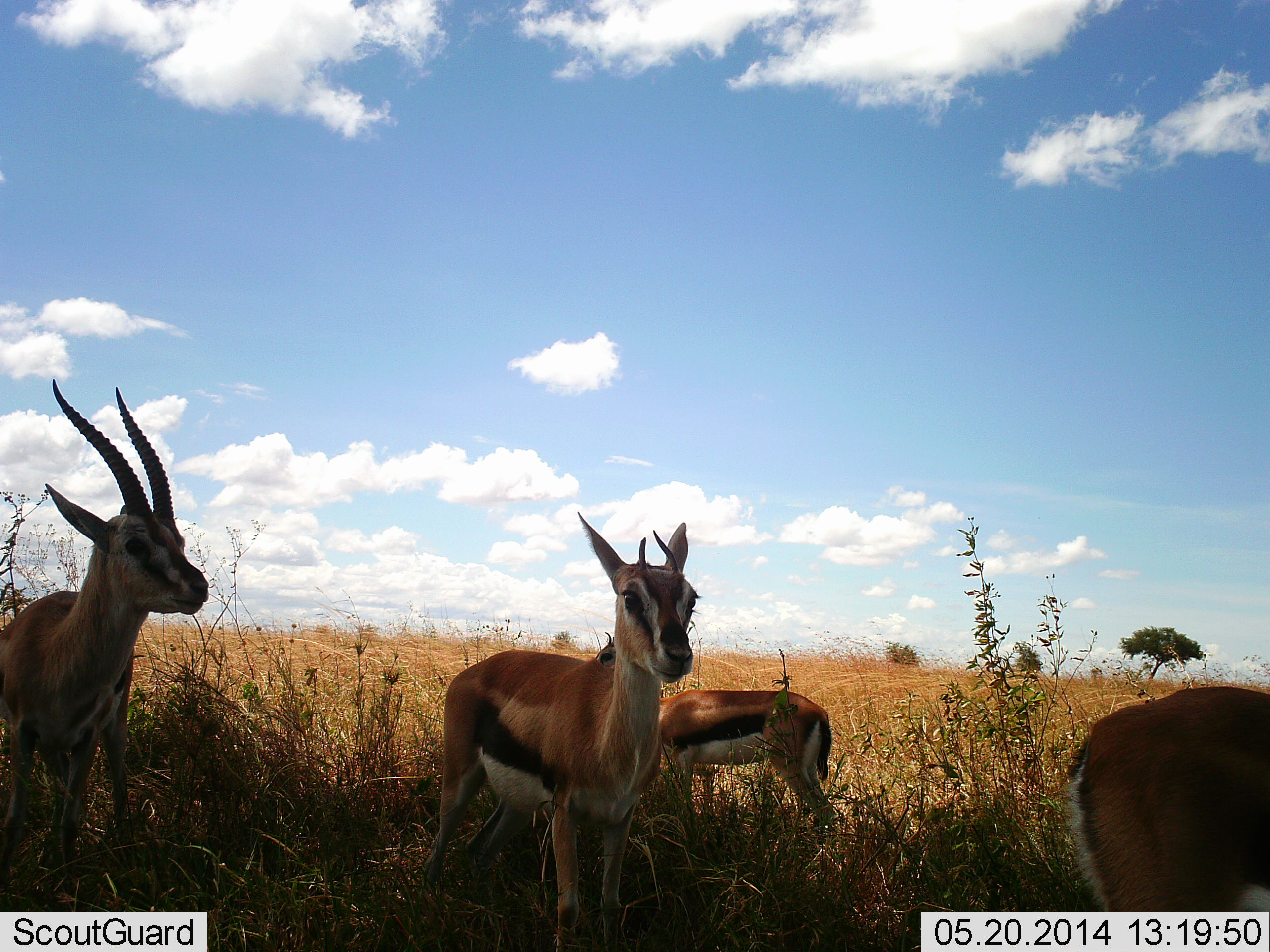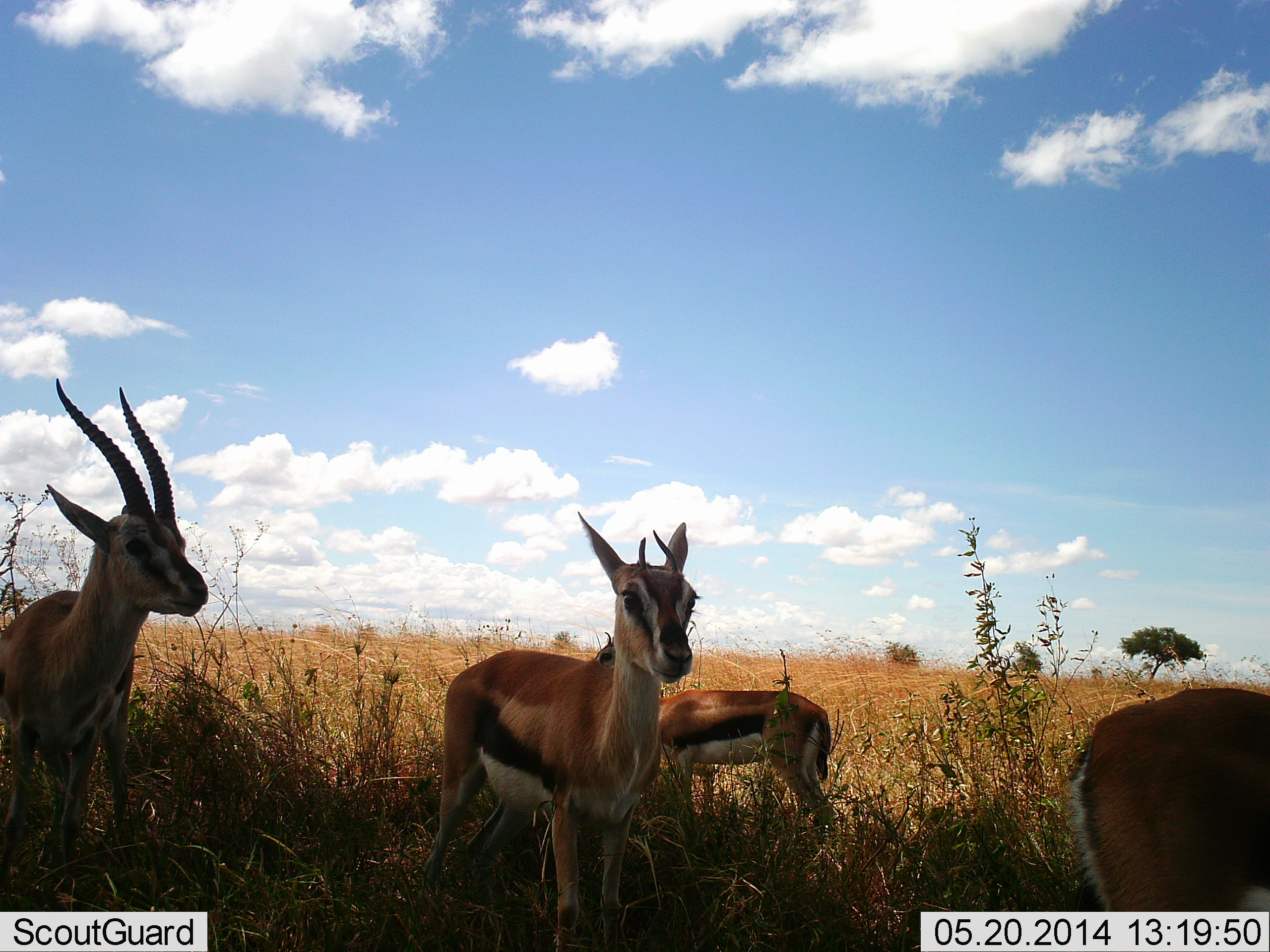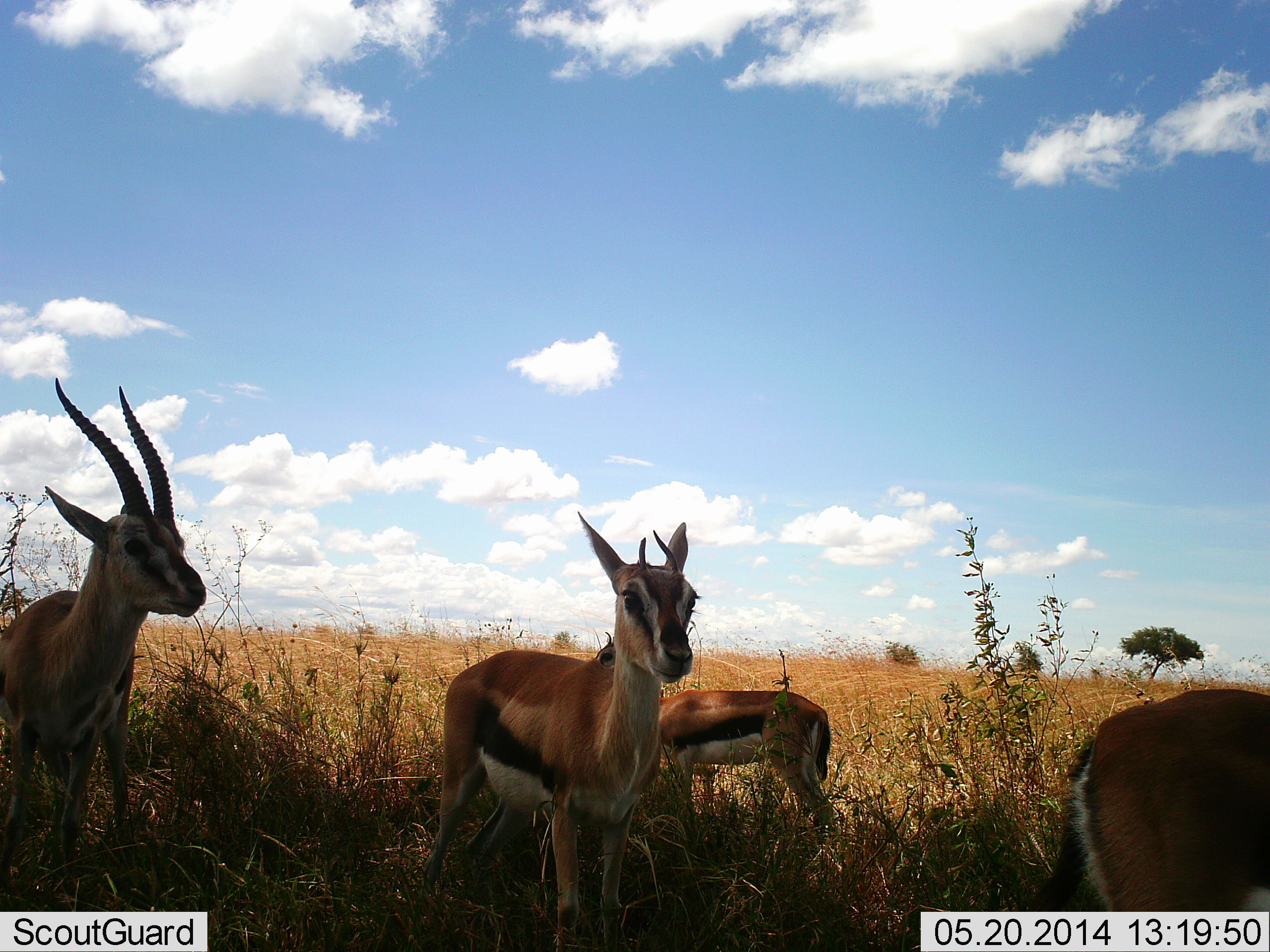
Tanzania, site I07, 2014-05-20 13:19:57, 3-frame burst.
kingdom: Animalia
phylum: Chordata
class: Mammalia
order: Artiodactyla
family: Bovidae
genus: Eudorcas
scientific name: Eudorcas thomsonii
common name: thomson's gazelle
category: gazellethomsons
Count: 4.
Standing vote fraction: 70%.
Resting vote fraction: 10%.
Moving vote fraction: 0%.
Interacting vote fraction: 0%.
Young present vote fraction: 10%.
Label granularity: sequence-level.